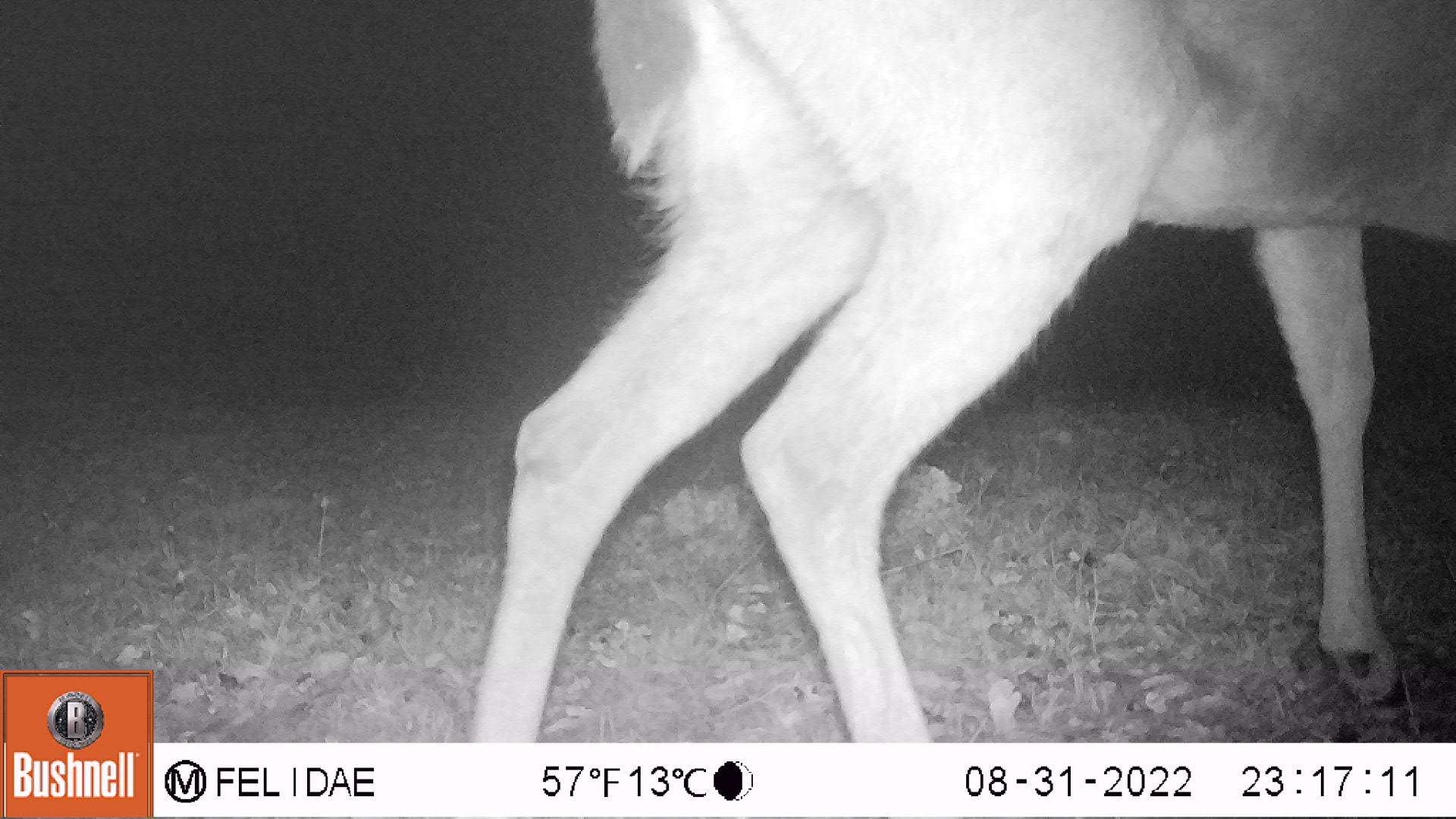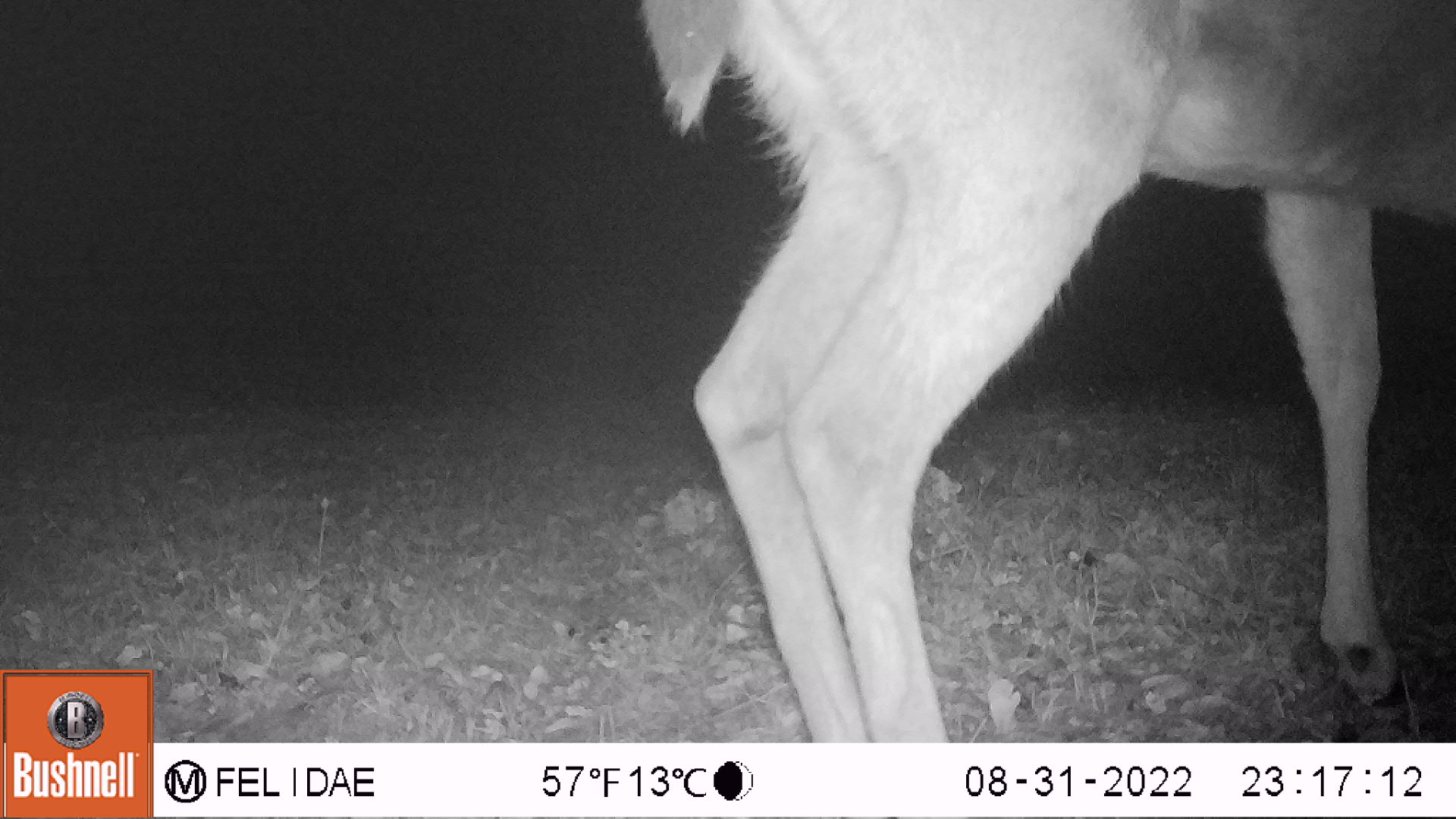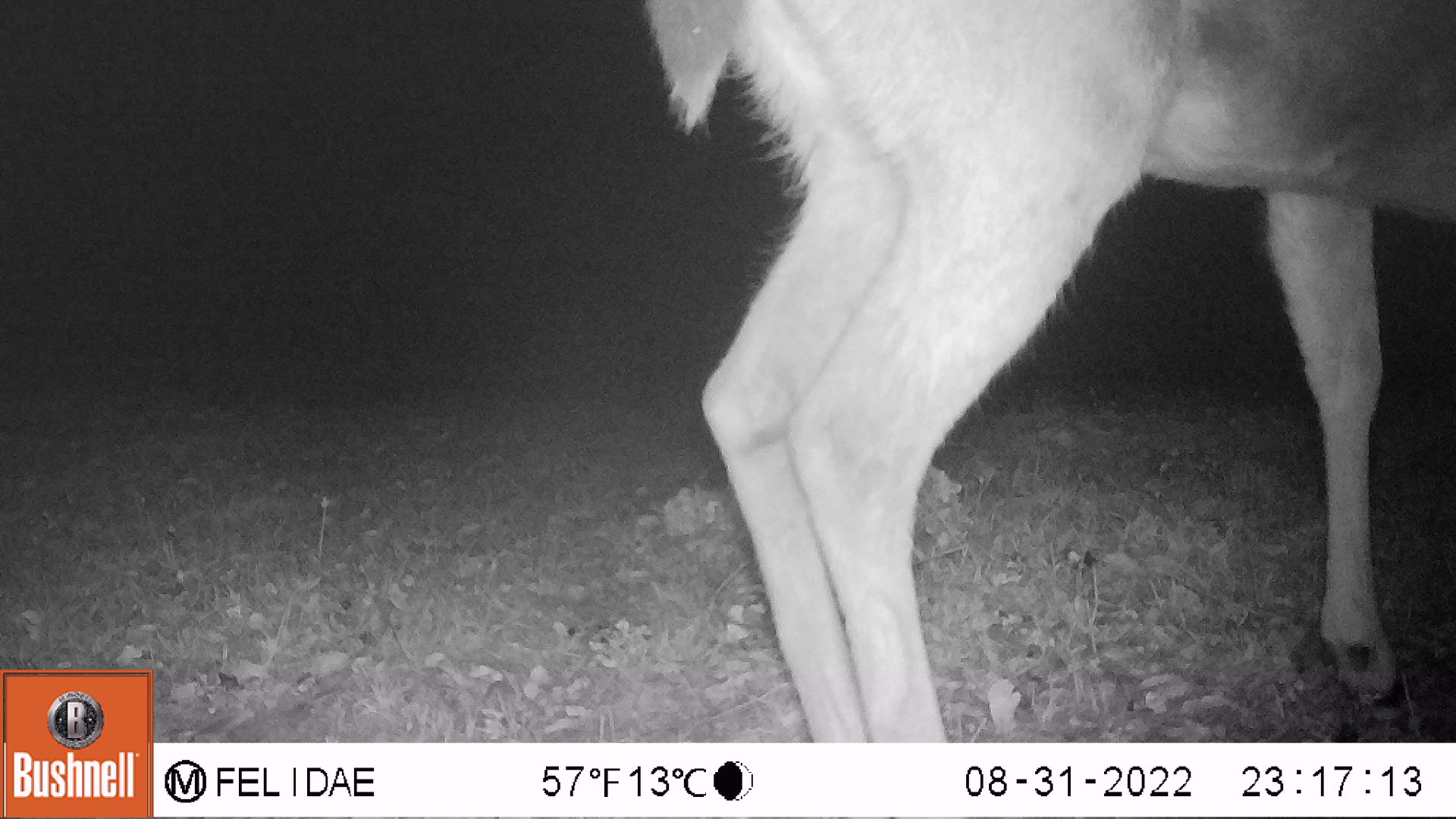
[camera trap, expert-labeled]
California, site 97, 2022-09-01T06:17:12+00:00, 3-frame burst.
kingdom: Animalia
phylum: Chordata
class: Mammalia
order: Artiodactyla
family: Cervidae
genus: Odocoileus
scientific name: Odocoileus hemionus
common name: mule deer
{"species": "mule deer (Odocoileus hemionus)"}